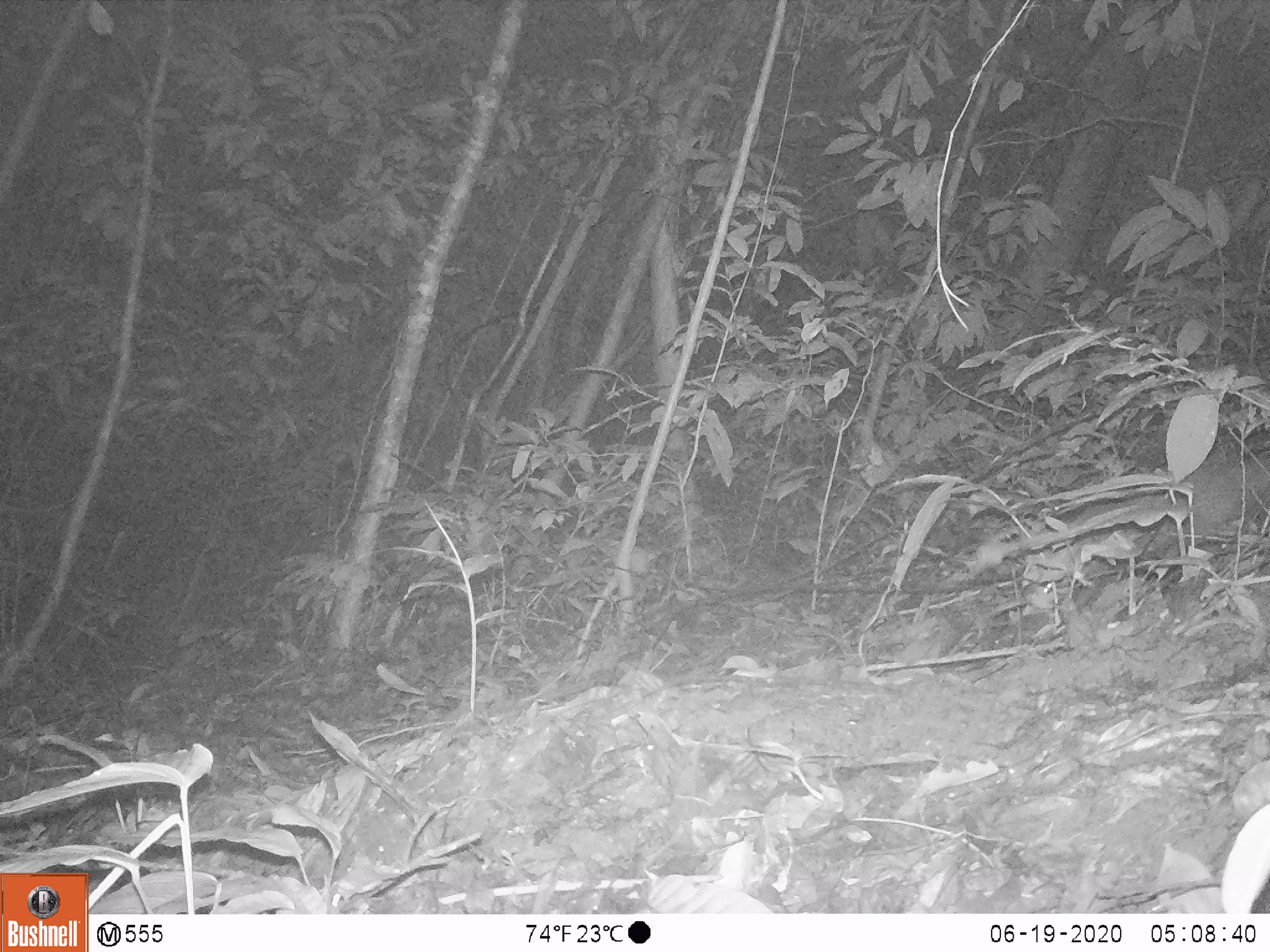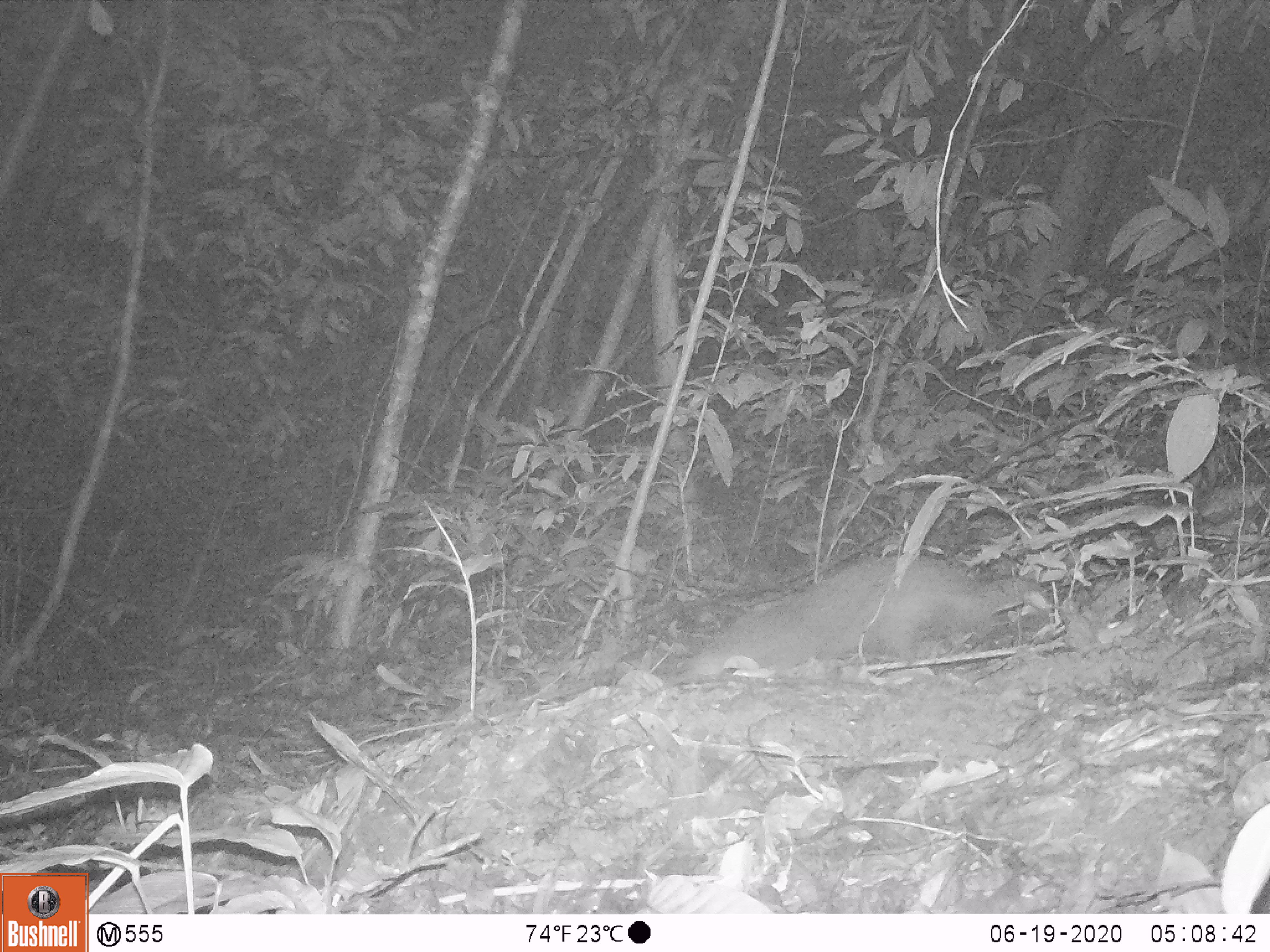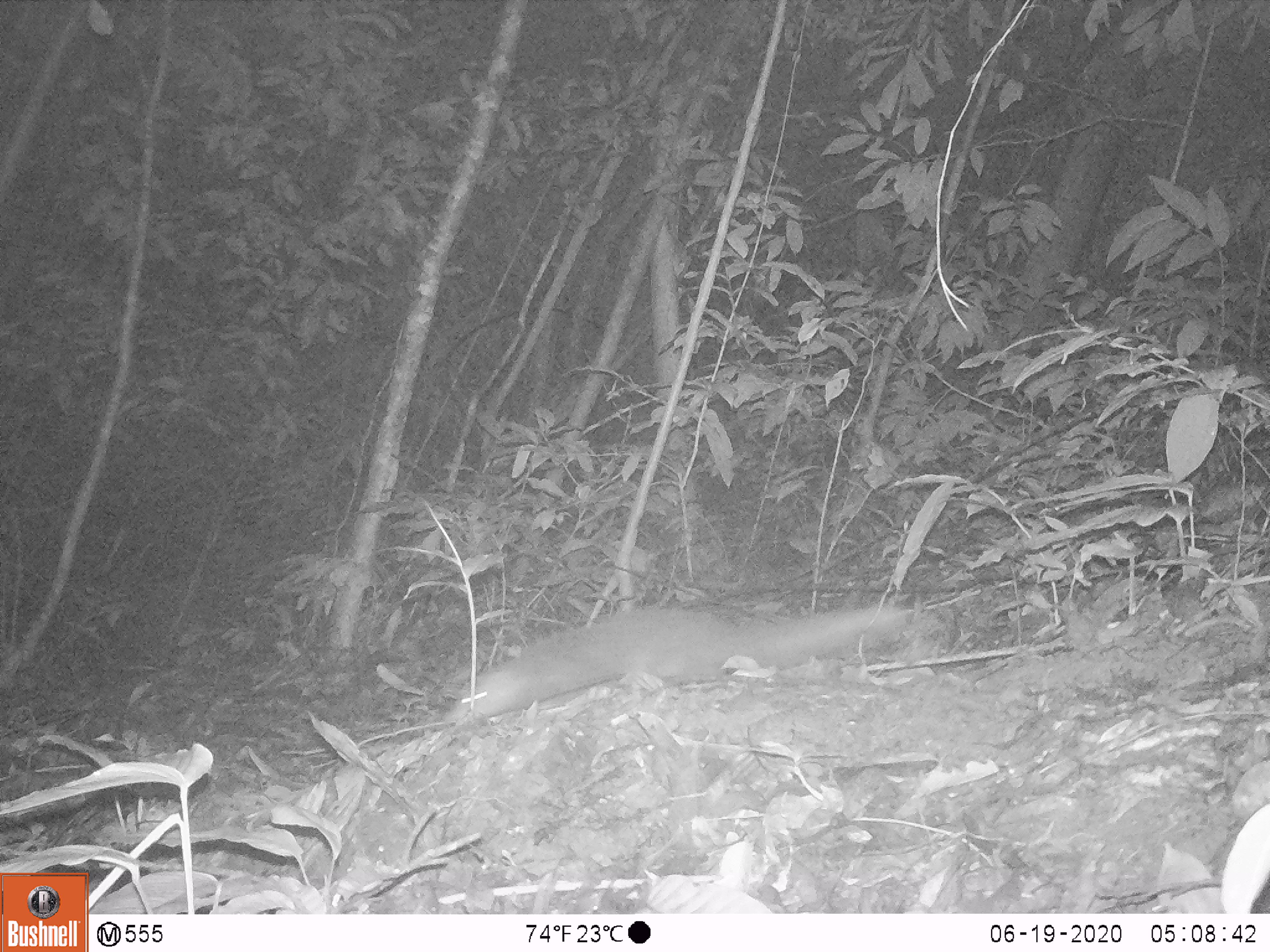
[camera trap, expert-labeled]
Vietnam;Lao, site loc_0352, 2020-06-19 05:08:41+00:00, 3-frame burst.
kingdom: Animalia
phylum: Chordata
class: Mammalia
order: Carnivora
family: Herpestidae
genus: Urva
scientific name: Urva urva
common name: crab-eating mongoose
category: crab eating mongoose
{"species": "crab eating mongoose (crab-eating mongoose) (Urva urva)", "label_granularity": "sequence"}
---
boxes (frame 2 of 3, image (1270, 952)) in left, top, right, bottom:
crab eating mongoose: 682, 554, 1050, 682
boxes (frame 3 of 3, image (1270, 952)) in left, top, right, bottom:
crab eating mongoose: 444, 601, 905, 724